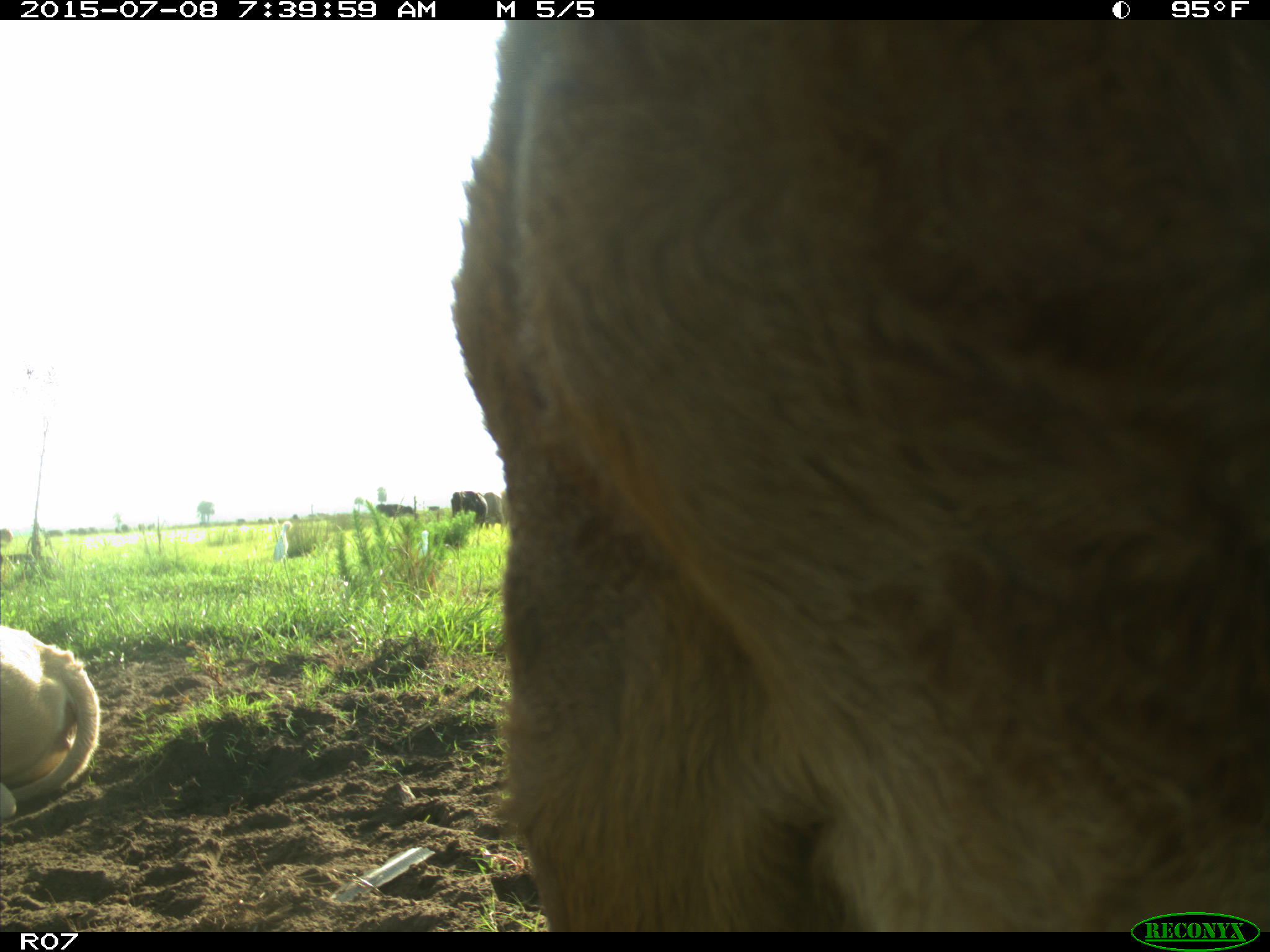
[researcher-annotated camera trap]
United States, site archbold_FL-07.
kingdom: Animalia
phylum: Chordata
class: Mammalia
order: Artiodactyla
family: Bovidae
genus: Bos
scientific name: Bos taurus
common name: domestic cow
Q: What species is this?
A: Bos taurus (domestic cow).